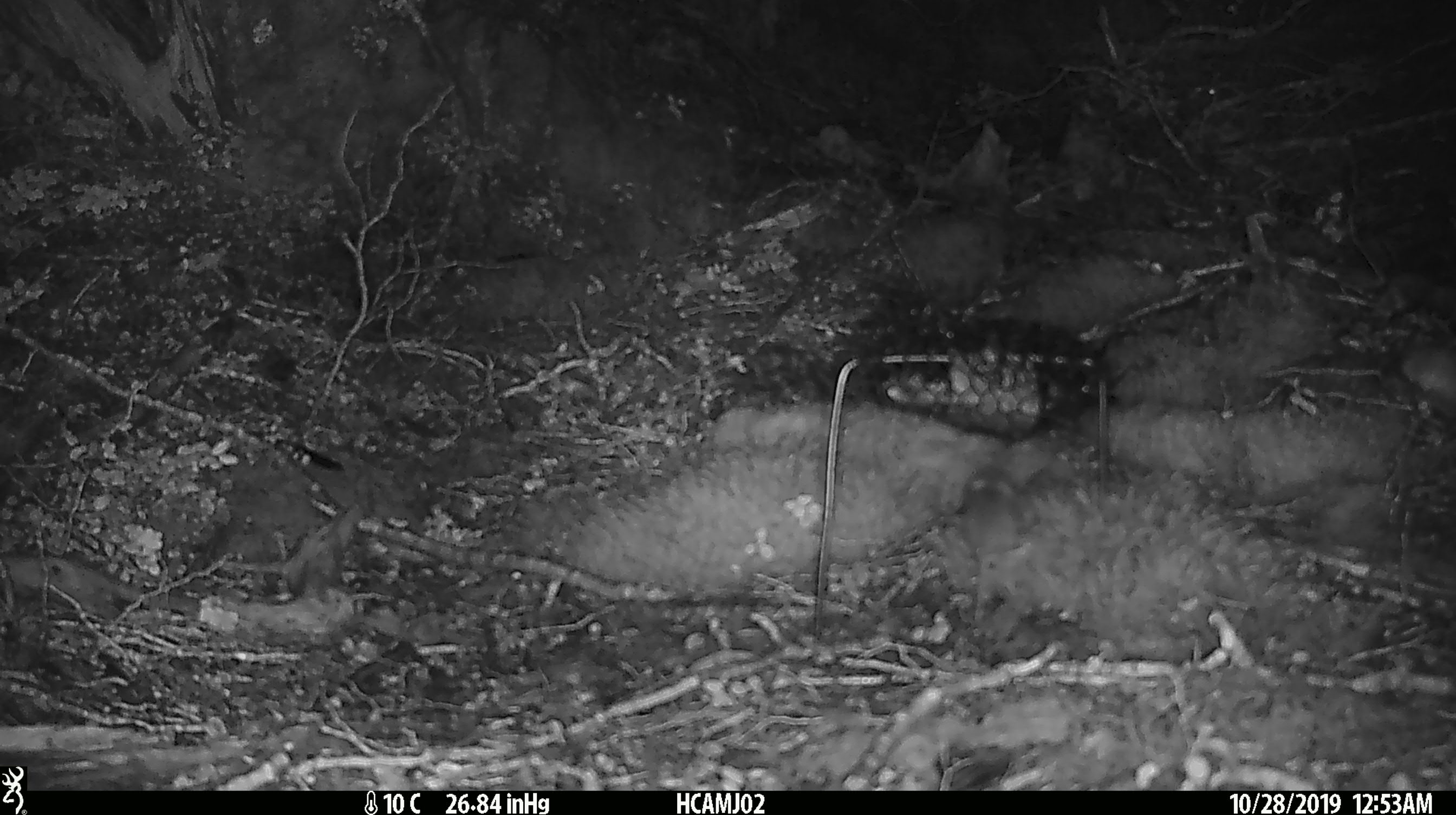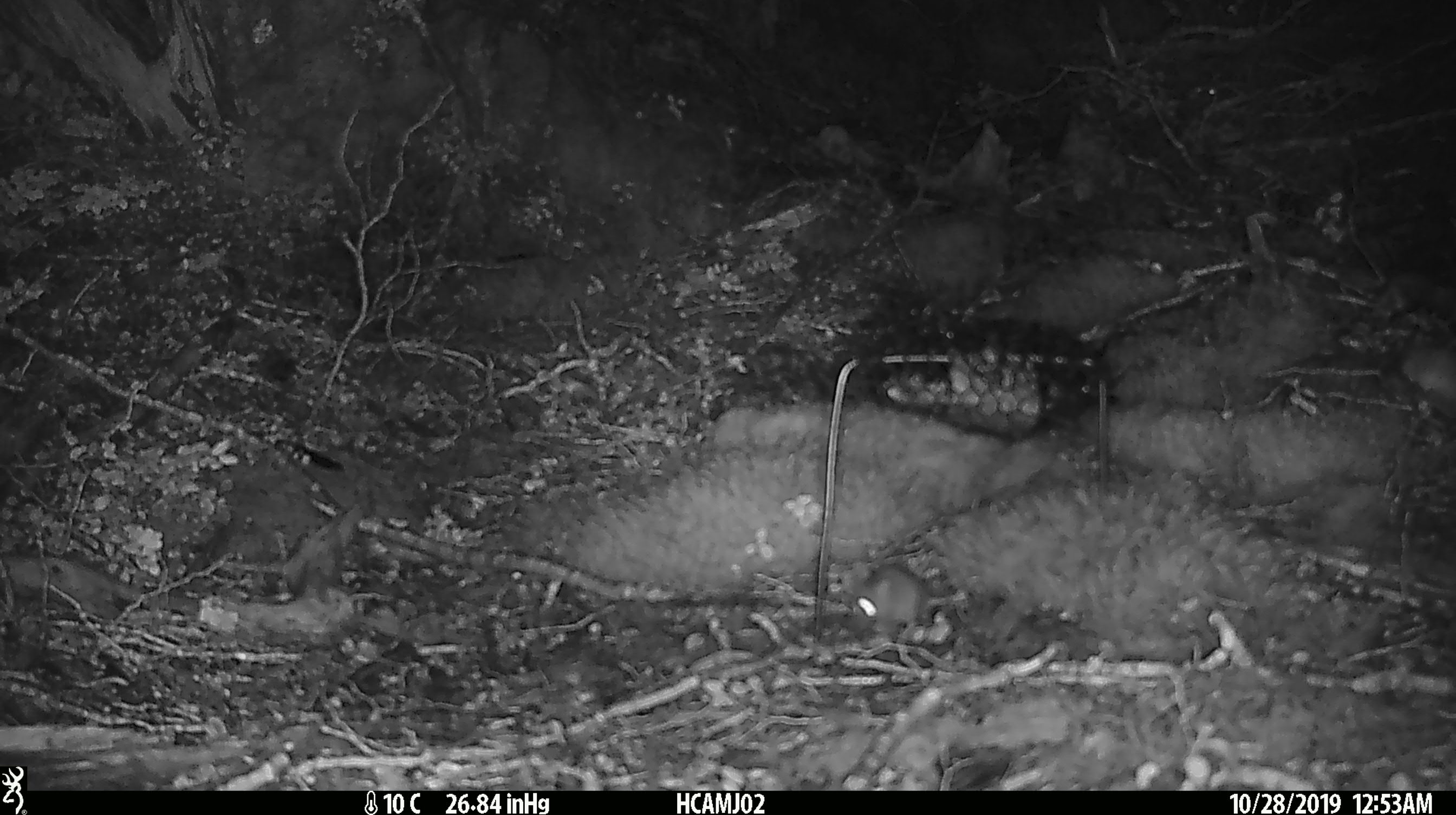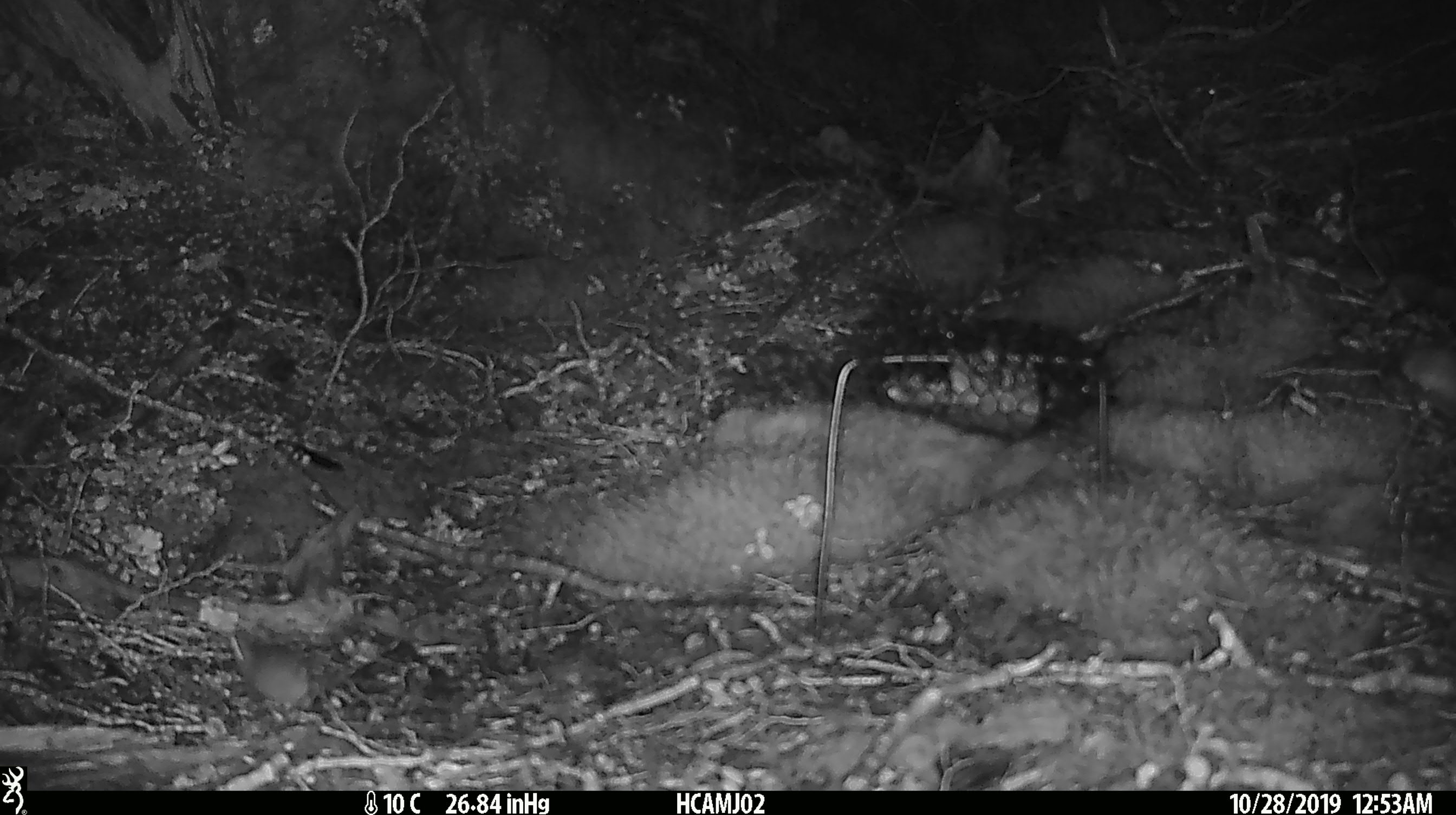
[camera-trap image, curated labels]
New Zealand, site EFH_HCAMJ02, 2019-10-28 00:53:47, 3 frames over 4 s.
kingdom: Animalia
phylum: Chordata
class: Mammalia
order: Rodentia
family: Muridae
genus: Mus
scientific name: Mus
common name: mouse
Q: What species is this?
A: Mouse (Mus).